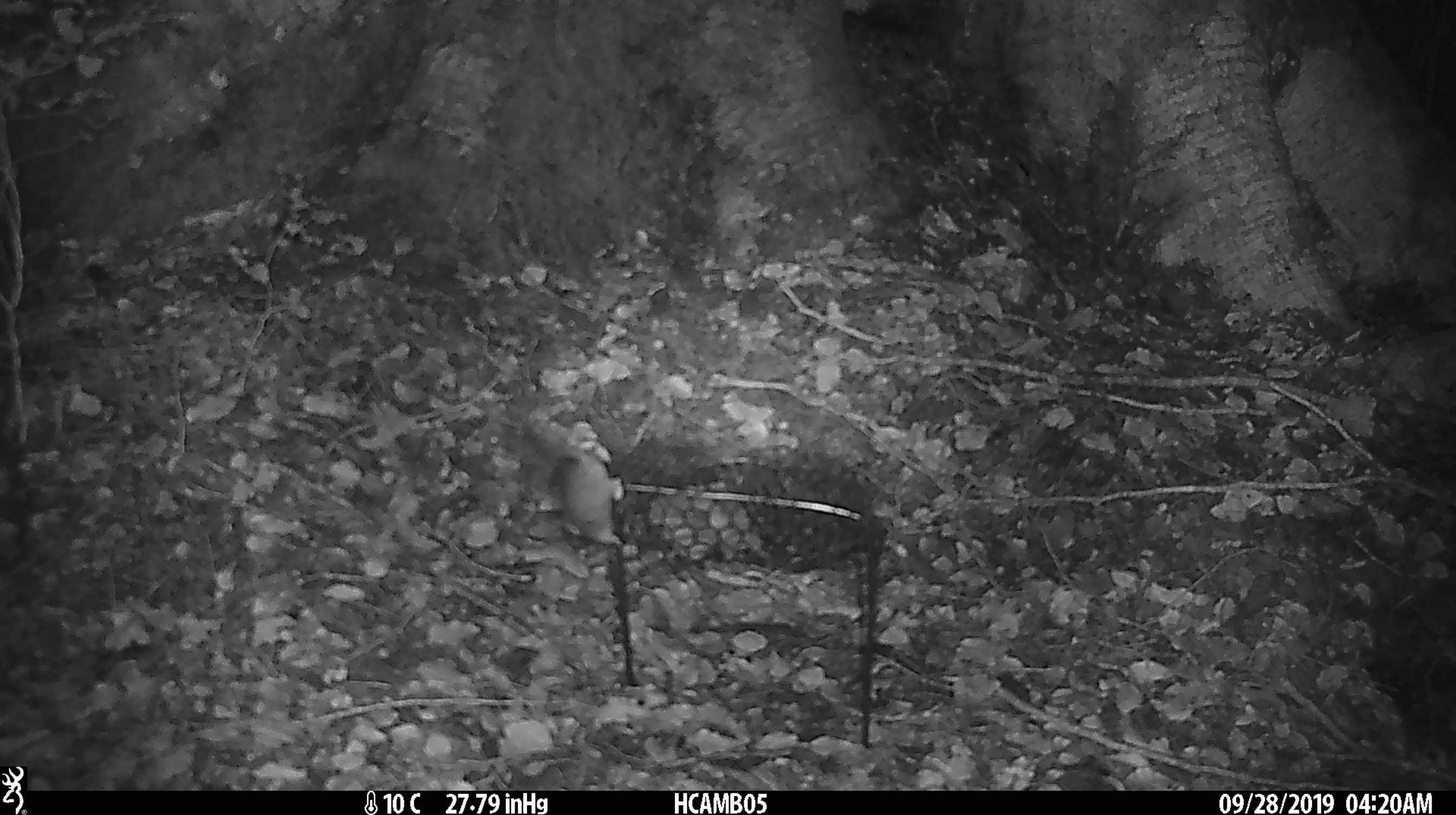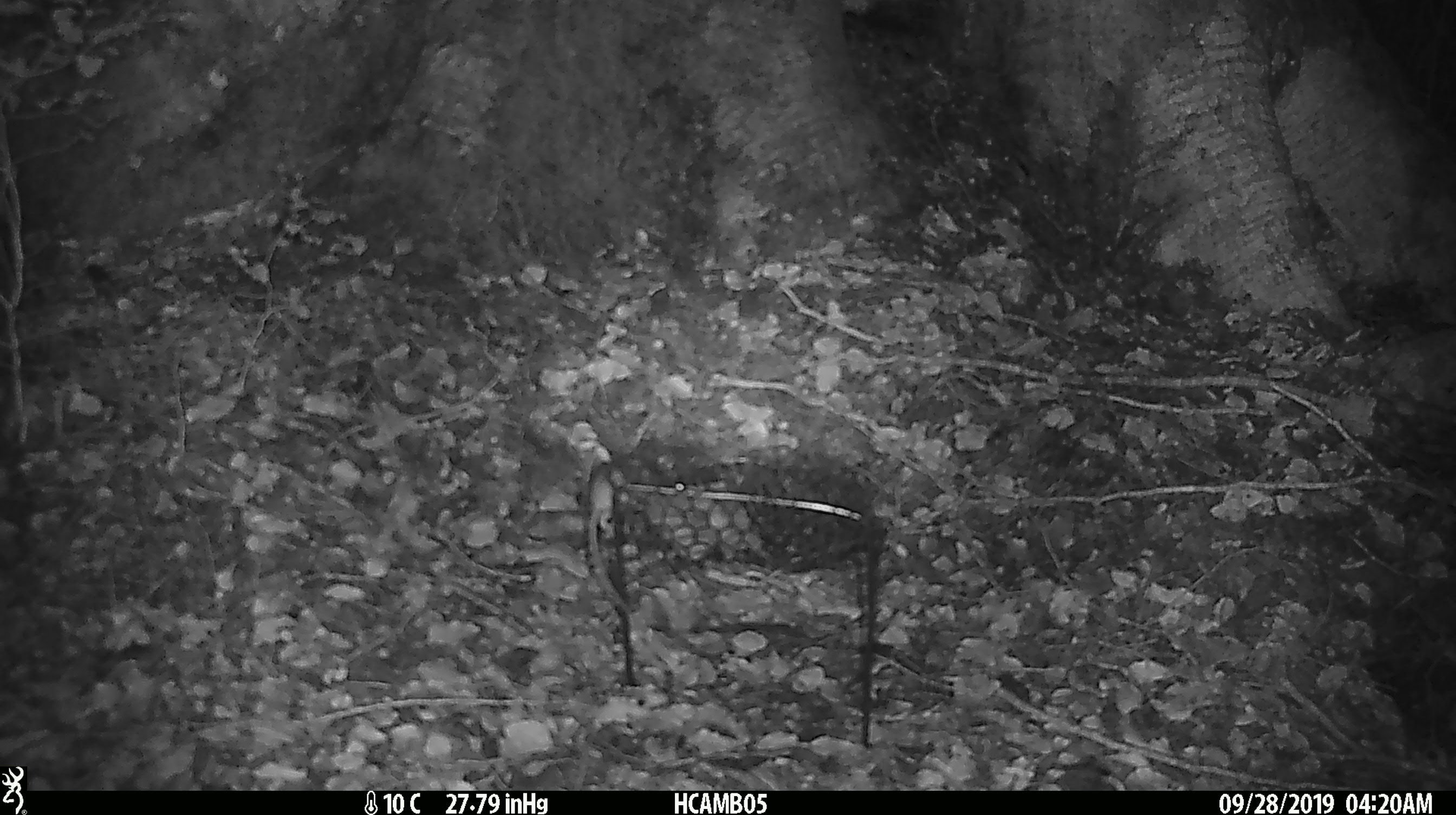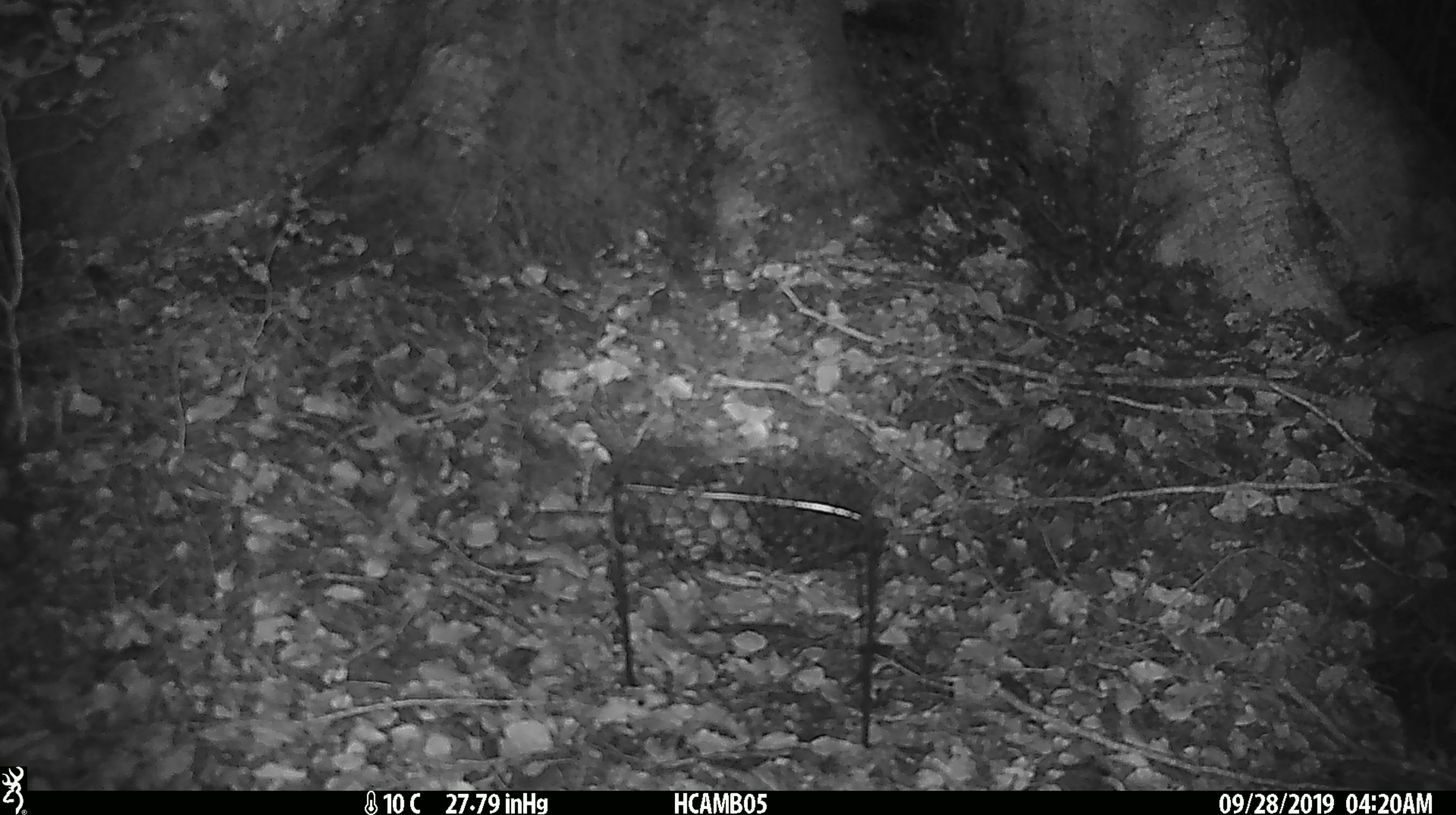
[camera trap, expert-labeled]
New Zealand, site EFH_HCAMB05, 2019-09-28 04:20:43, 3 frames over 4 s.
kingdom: Animalia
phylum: Chordata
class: Mammalia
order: Rodentia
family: Muridae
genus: Mus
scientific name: Mus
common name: mouse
Mouse (Mus).